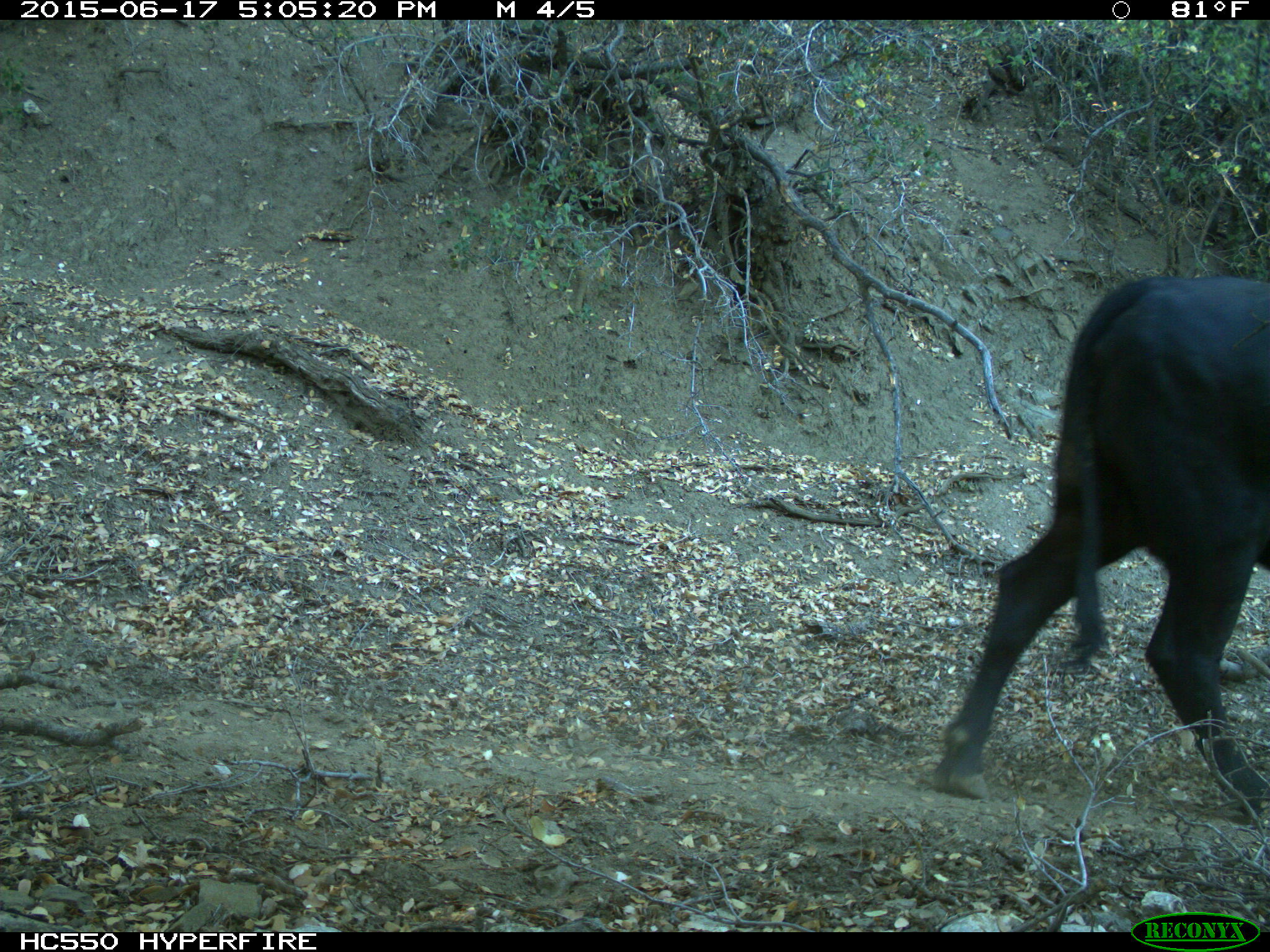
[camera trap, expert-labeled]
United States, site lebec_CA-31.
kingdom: Animalia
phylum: Chordata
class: Mammalia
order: Artiodactyla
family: Bovidae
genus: Bos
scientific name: Bos taurus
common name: domestic cow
Bos taurus (domestic cow).